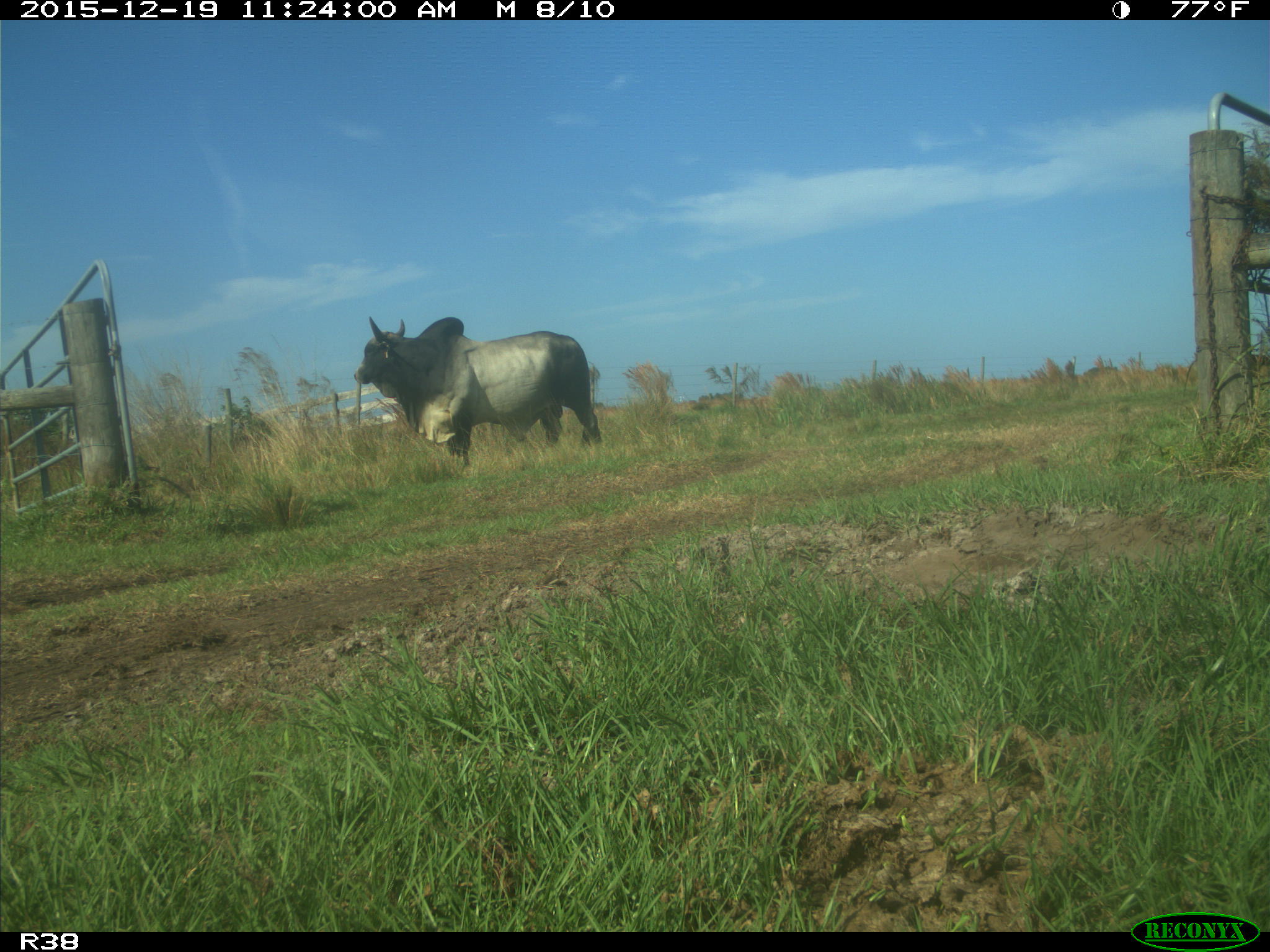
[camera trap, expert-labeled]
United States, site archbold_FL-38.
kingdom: Animalia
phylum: Chordata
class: Mammalia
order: Artiodactyla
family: Bovidae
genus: Bos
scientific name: Bos taurus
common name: domestic cow